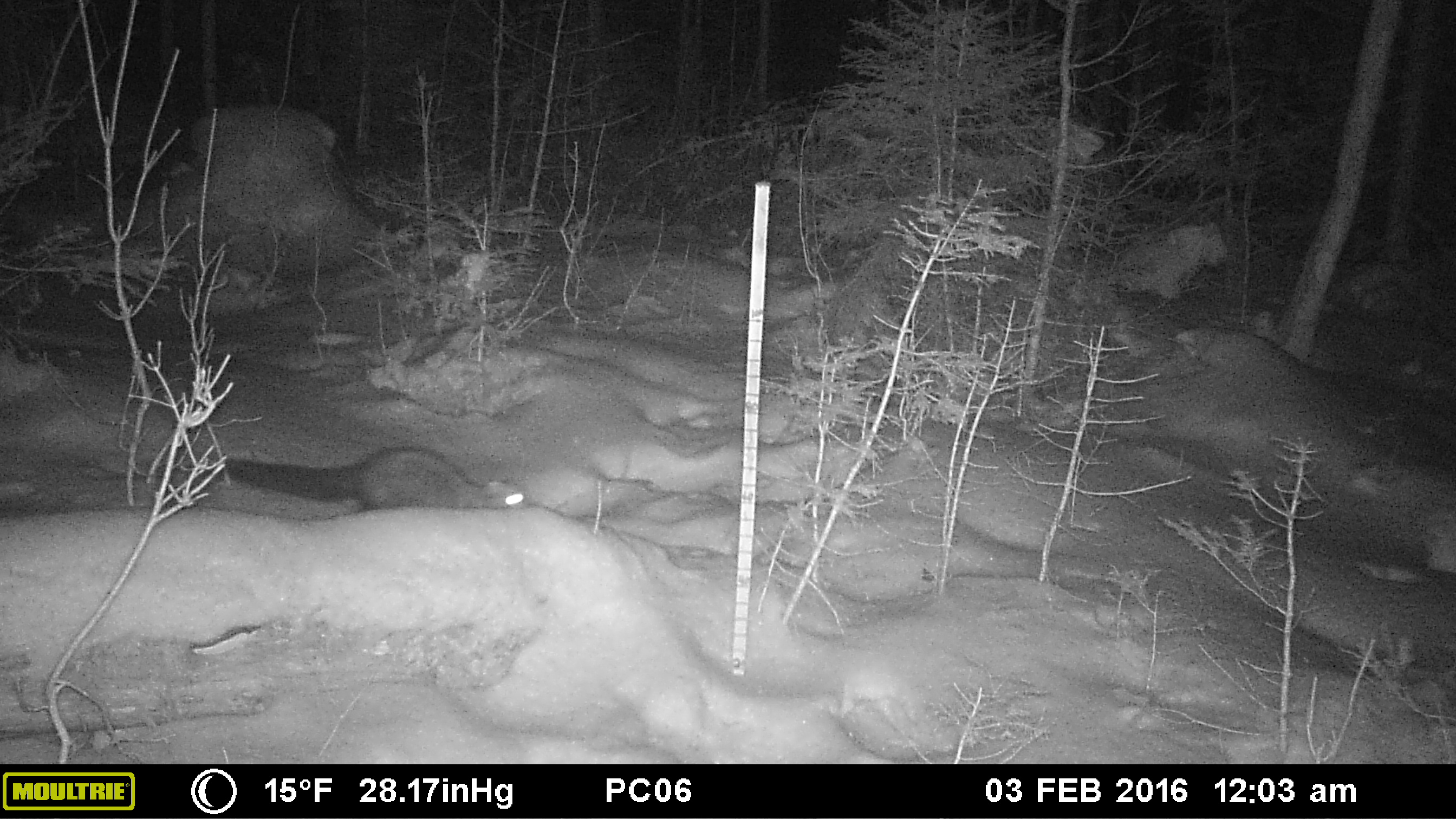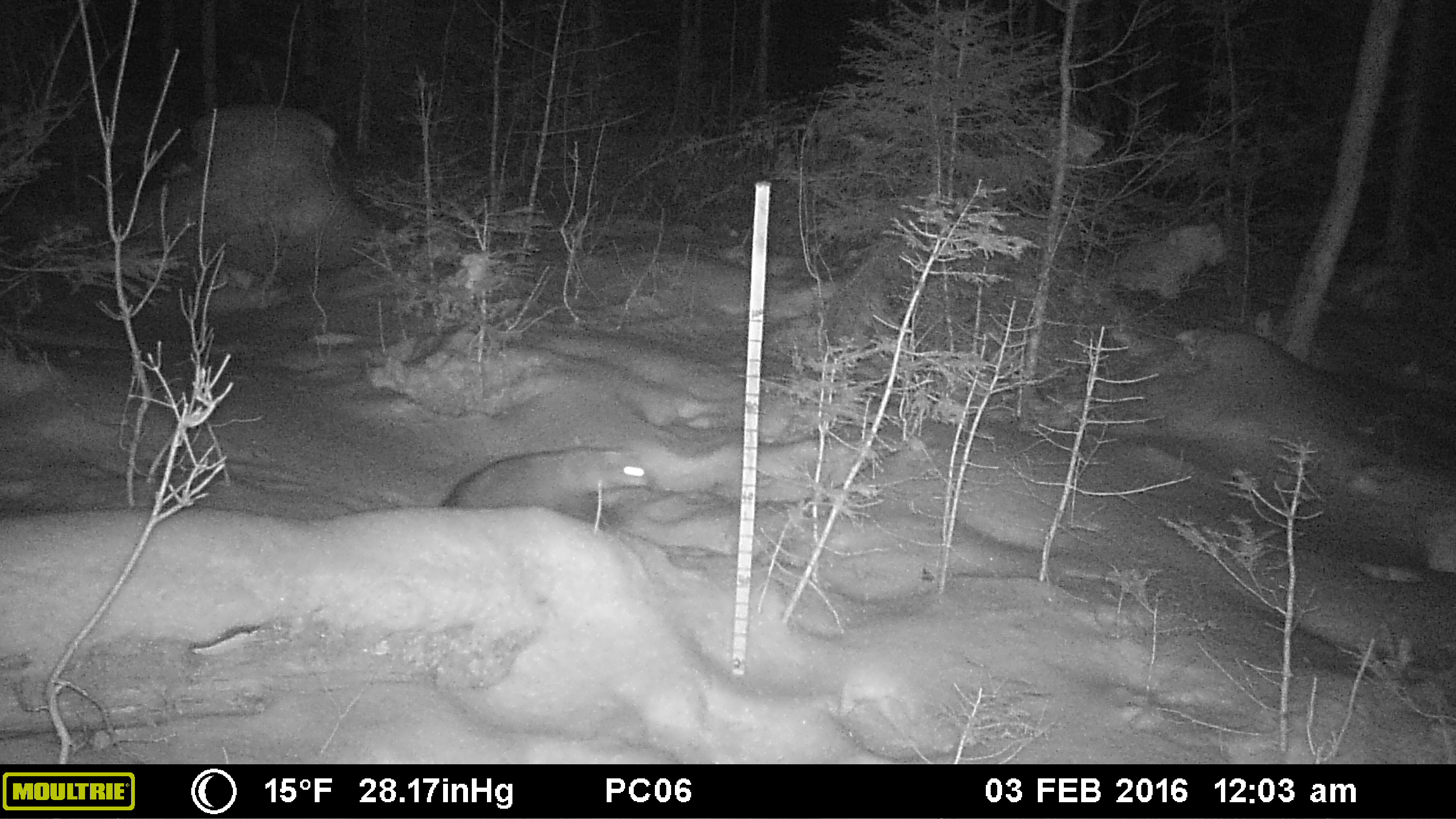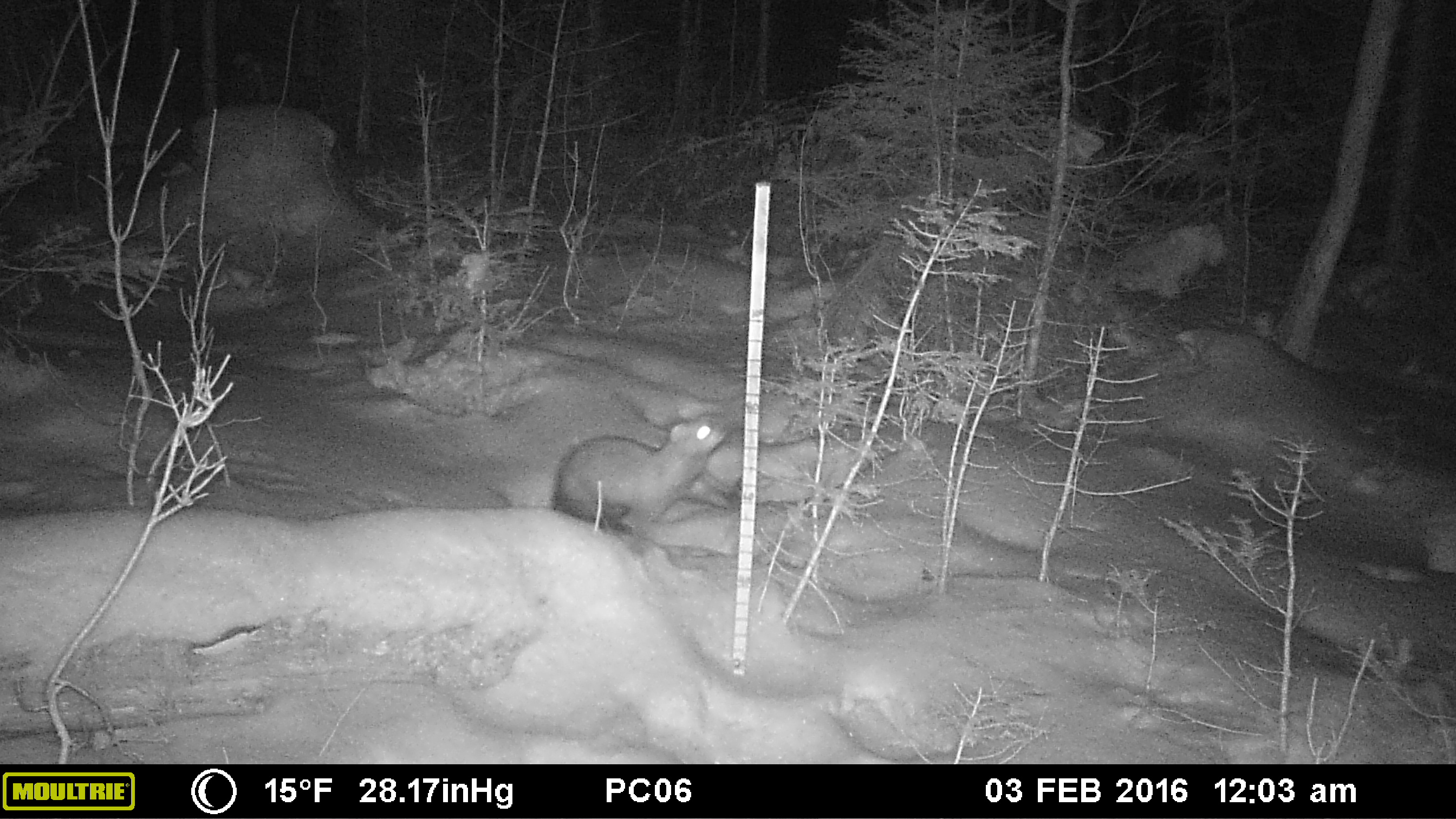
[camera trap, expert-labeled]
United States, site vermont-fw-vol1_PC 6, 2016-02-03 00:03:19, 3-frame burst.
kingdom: Animalia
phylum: Chordata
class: Mammalia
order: Carnivora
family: Mustelidae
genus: Pekania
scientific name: Pekania pennanti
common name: fisher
Fisher (Pekania pennanti).